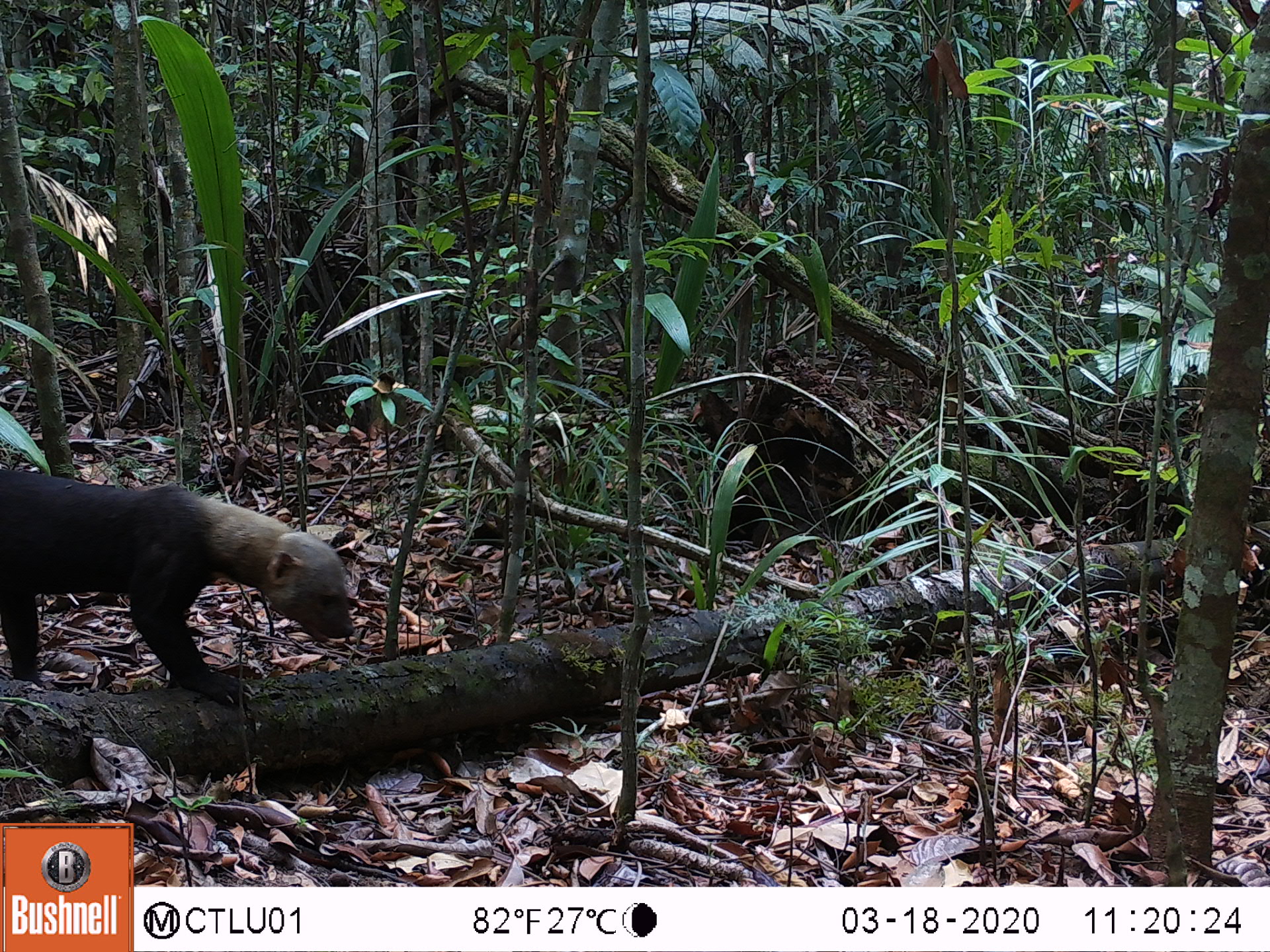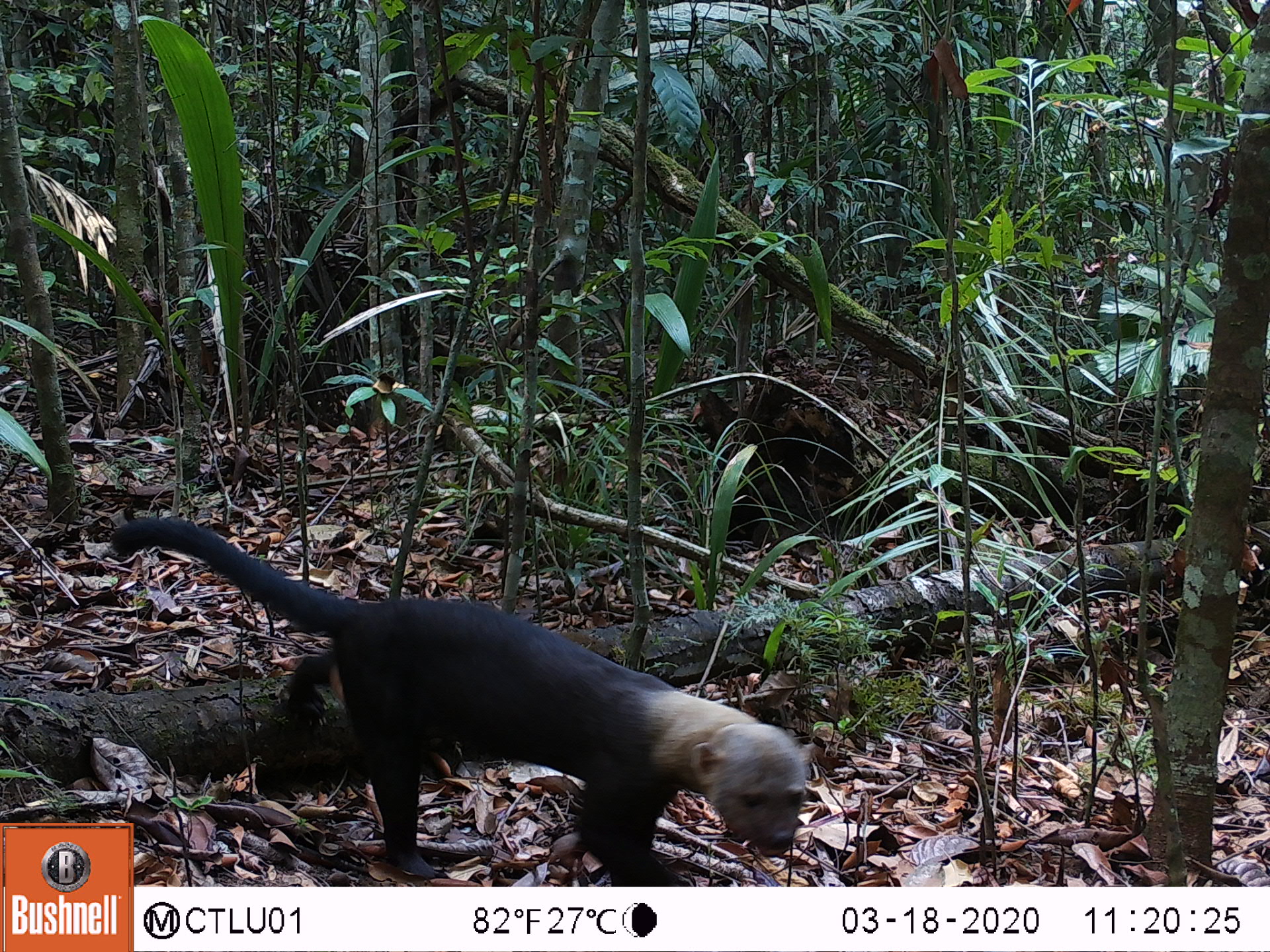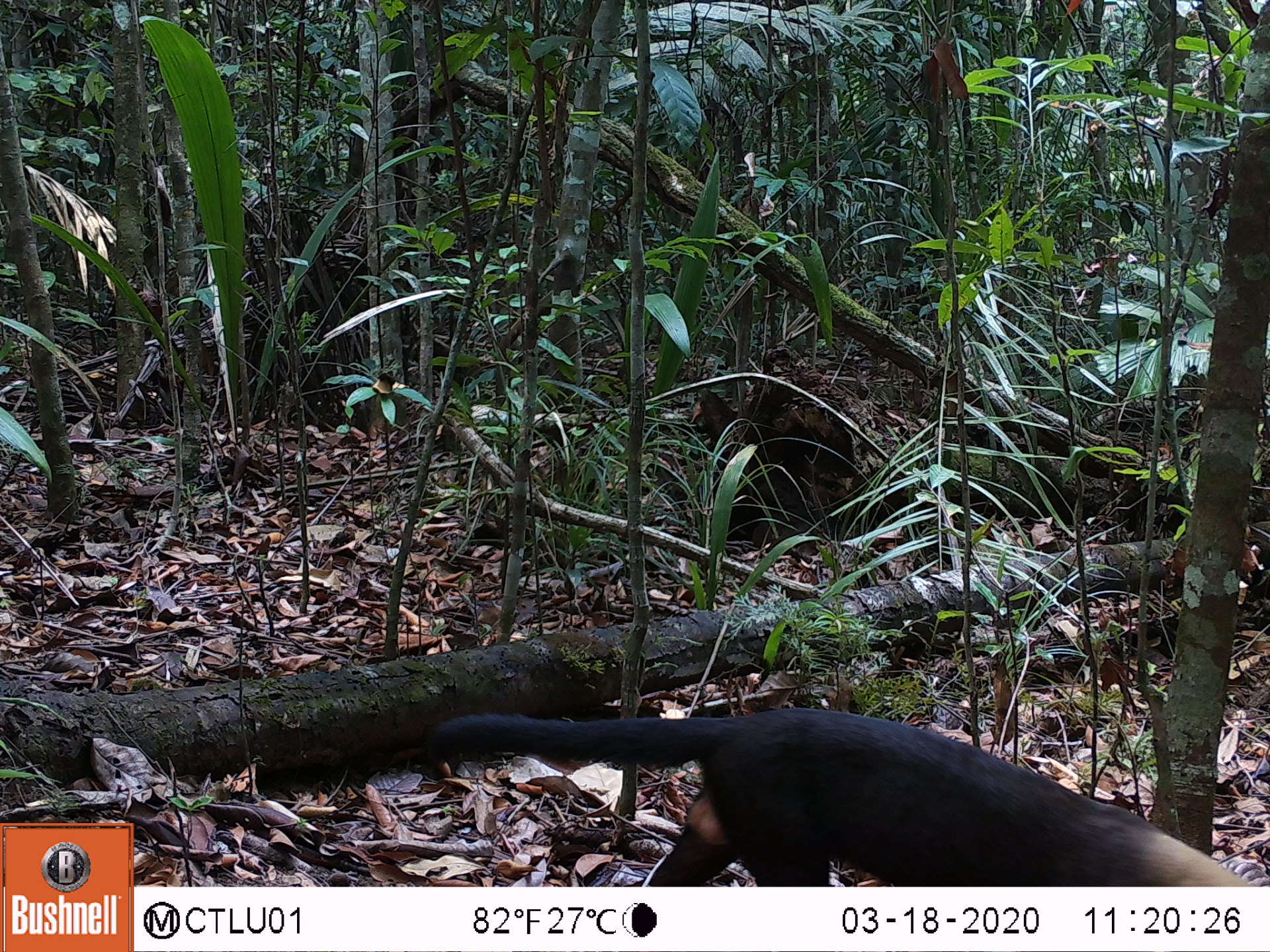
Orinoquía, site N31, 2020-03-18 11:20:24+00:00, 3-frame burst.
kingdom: Animalia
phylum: Chordata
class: Mammalia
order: Carnivora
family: Mustelidae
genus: Eira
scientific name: Eira barbara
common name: tayra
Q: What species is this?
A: Tayra (Eira barbara).